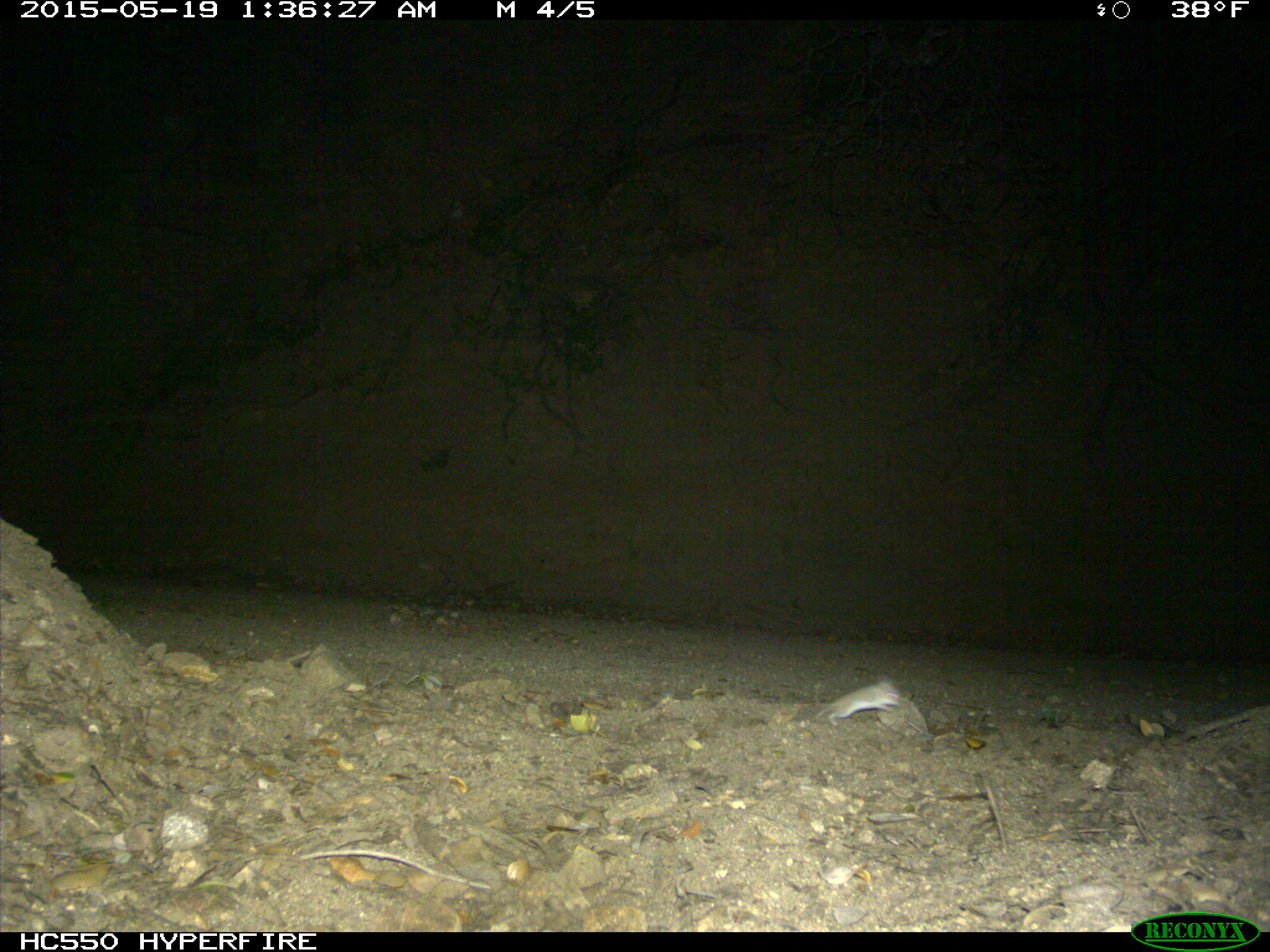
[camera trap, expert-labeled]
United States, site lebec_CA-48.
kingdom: Animalia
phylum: Chordata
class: Mammalia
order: Rodentia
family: Cricetidae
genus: Peromyscus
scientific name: Peromyscus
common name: deermice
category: unidentified deer mouse